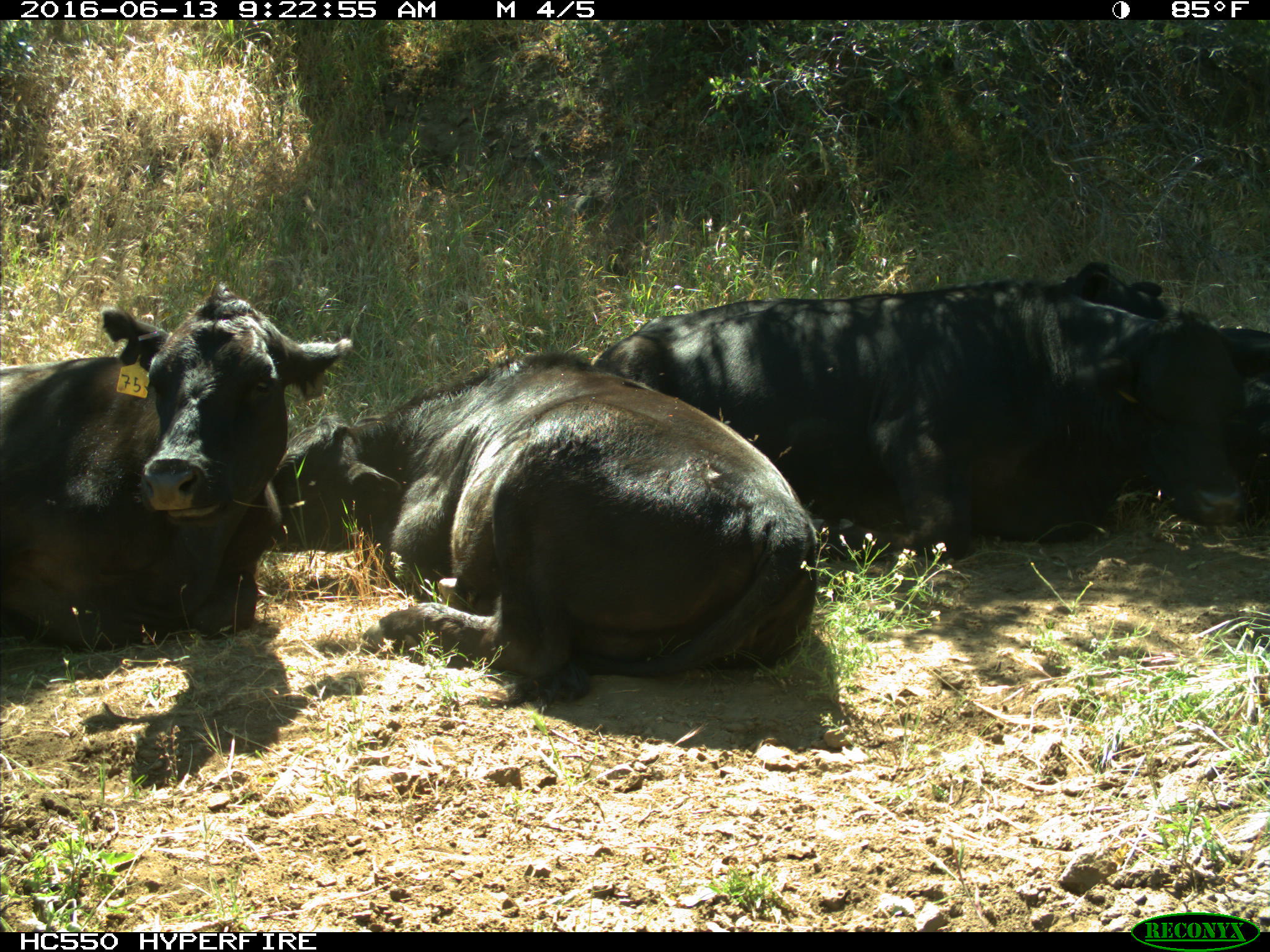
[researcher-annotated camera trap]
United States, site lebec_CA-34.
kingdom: Animalia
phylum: Chordata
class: Mammalia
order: Artiodactyla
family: Bovidae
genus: Bos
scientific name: Bos taurus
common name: domestic cow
Bos taurus (domestic cow).